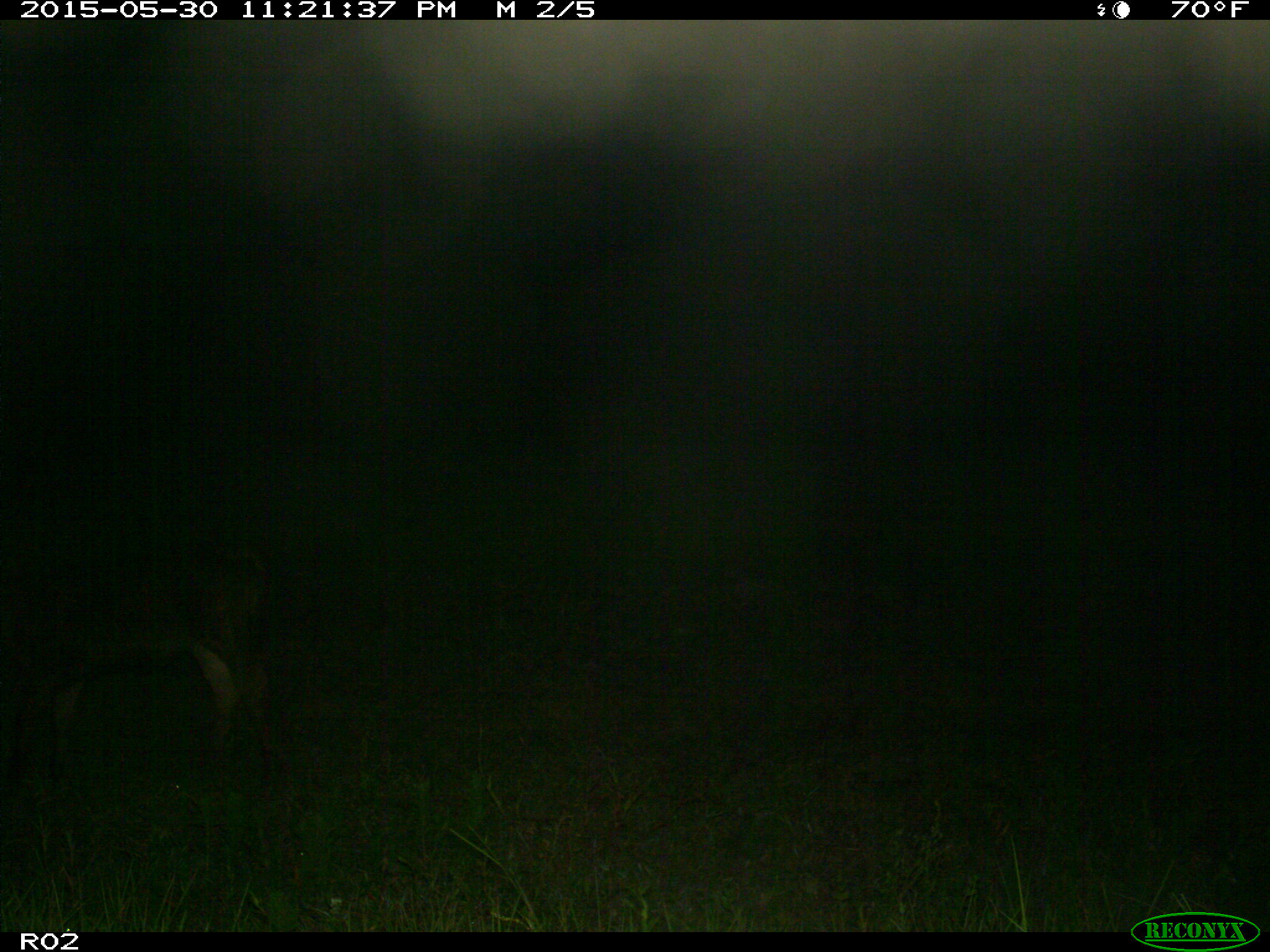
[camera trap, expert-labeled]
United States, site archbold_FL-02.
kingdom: Animalia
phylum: Chordata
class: Mammalia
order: Artiodactyla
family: Bovidae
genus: Bos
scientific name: Bos taurus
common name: domestic cow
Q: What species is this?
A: Bos taurus (domestic cow).